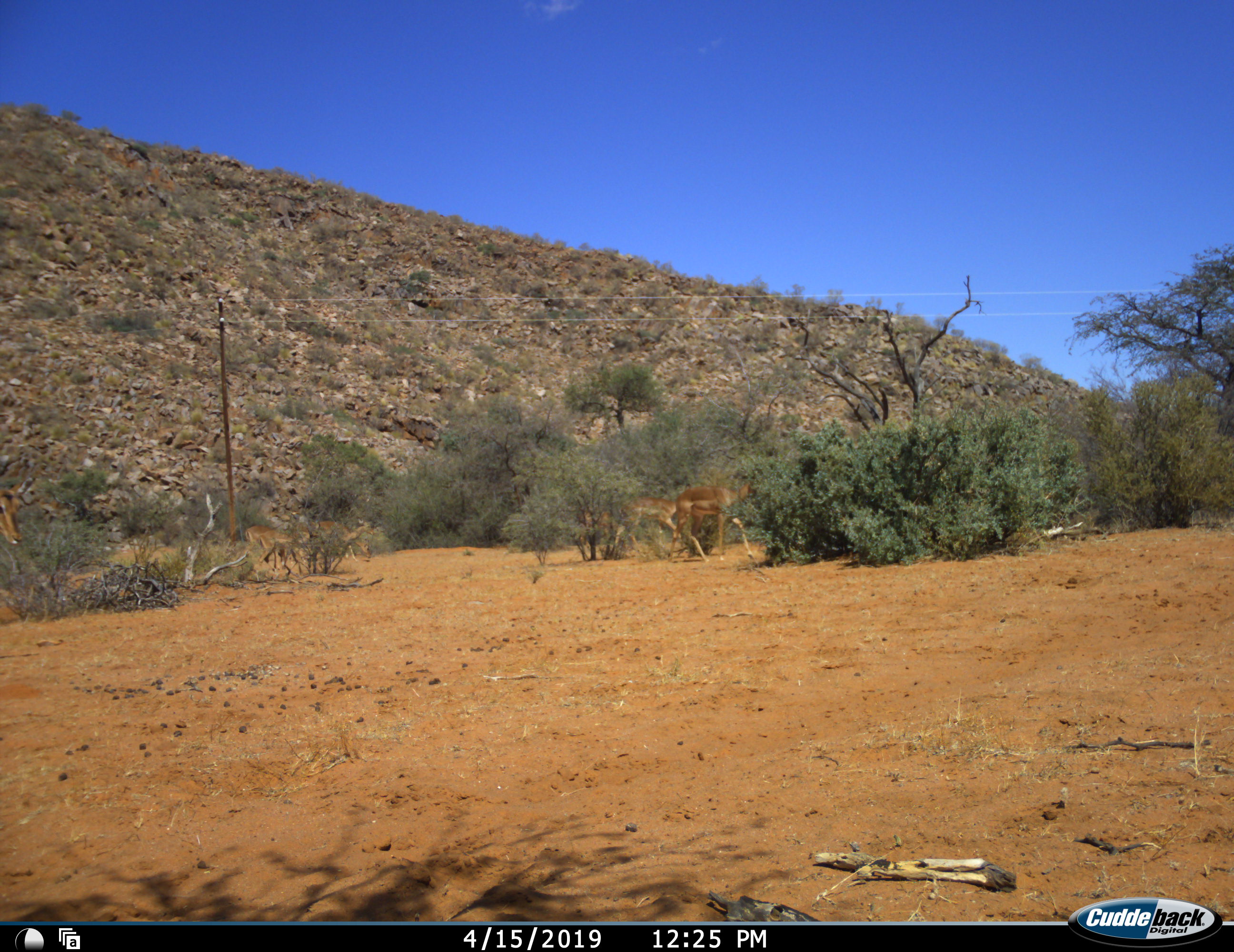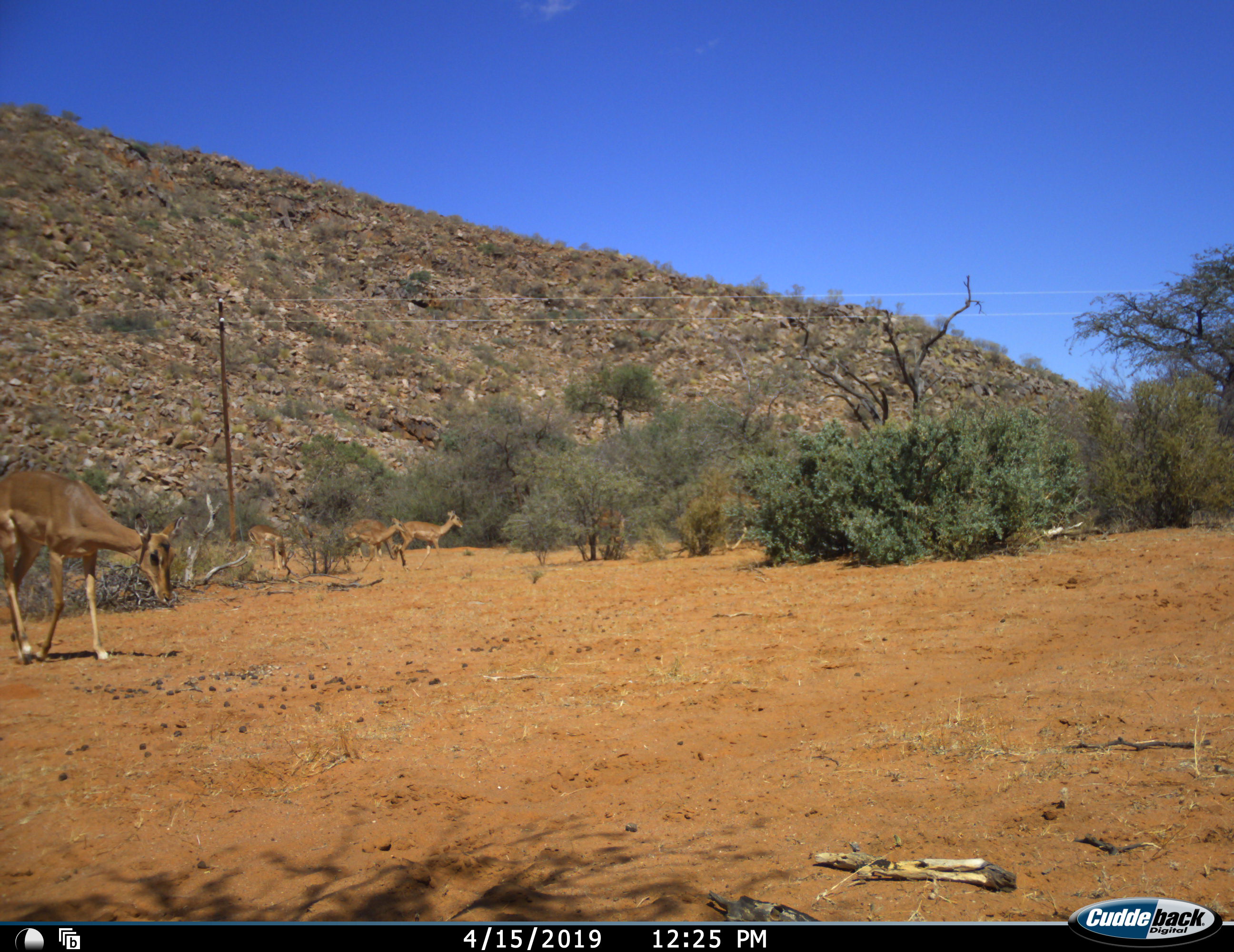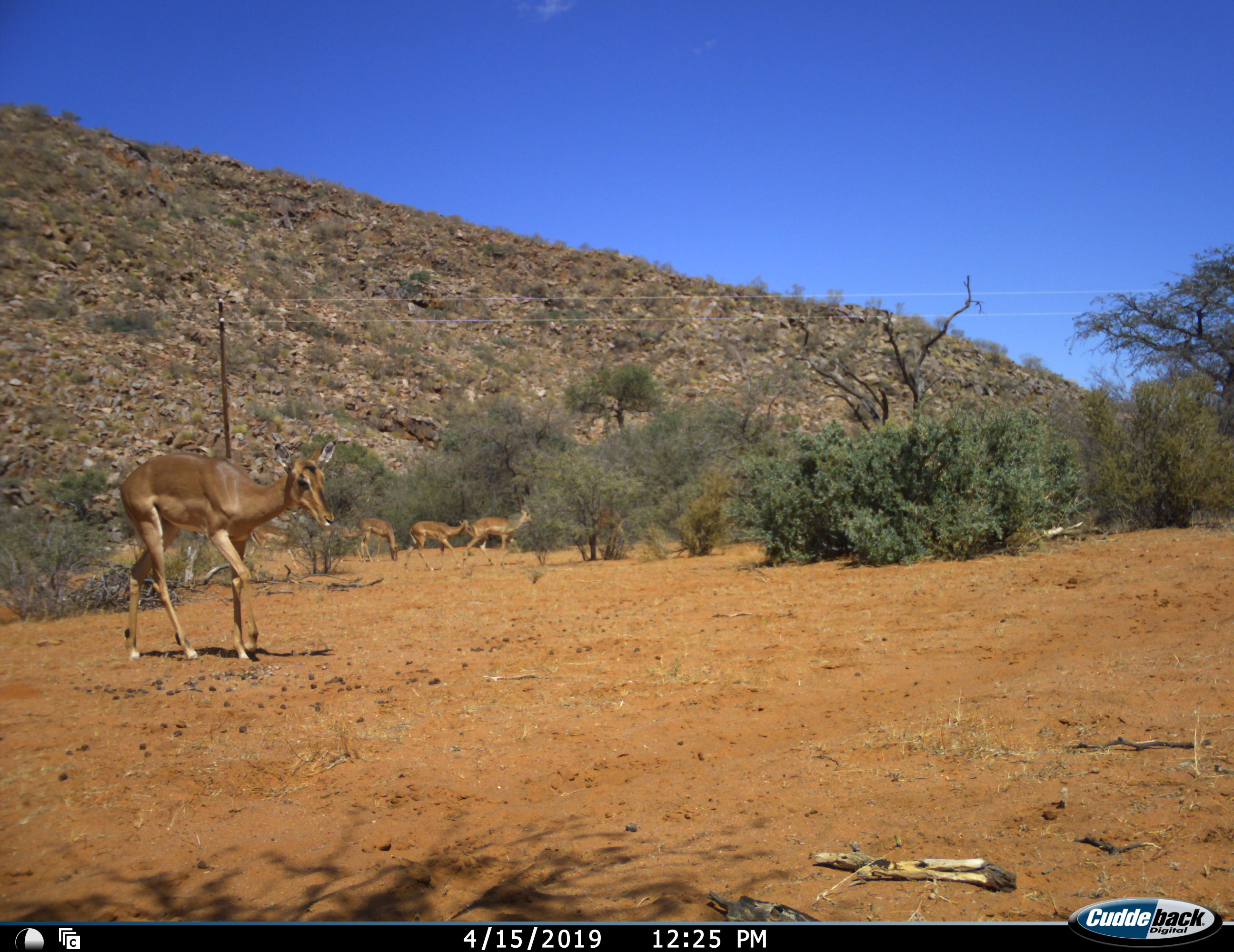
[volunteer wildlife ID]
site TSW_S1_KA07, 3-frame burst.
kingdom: Animalia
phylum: Chordata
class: Mammalia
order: Artiodactyla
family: Bovidae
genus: Aepyceros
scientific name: Aepyceros melampus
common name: impala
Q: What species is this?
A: Impala (Aepyceros melampus).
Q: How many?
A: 8.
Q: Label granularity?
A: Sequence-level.